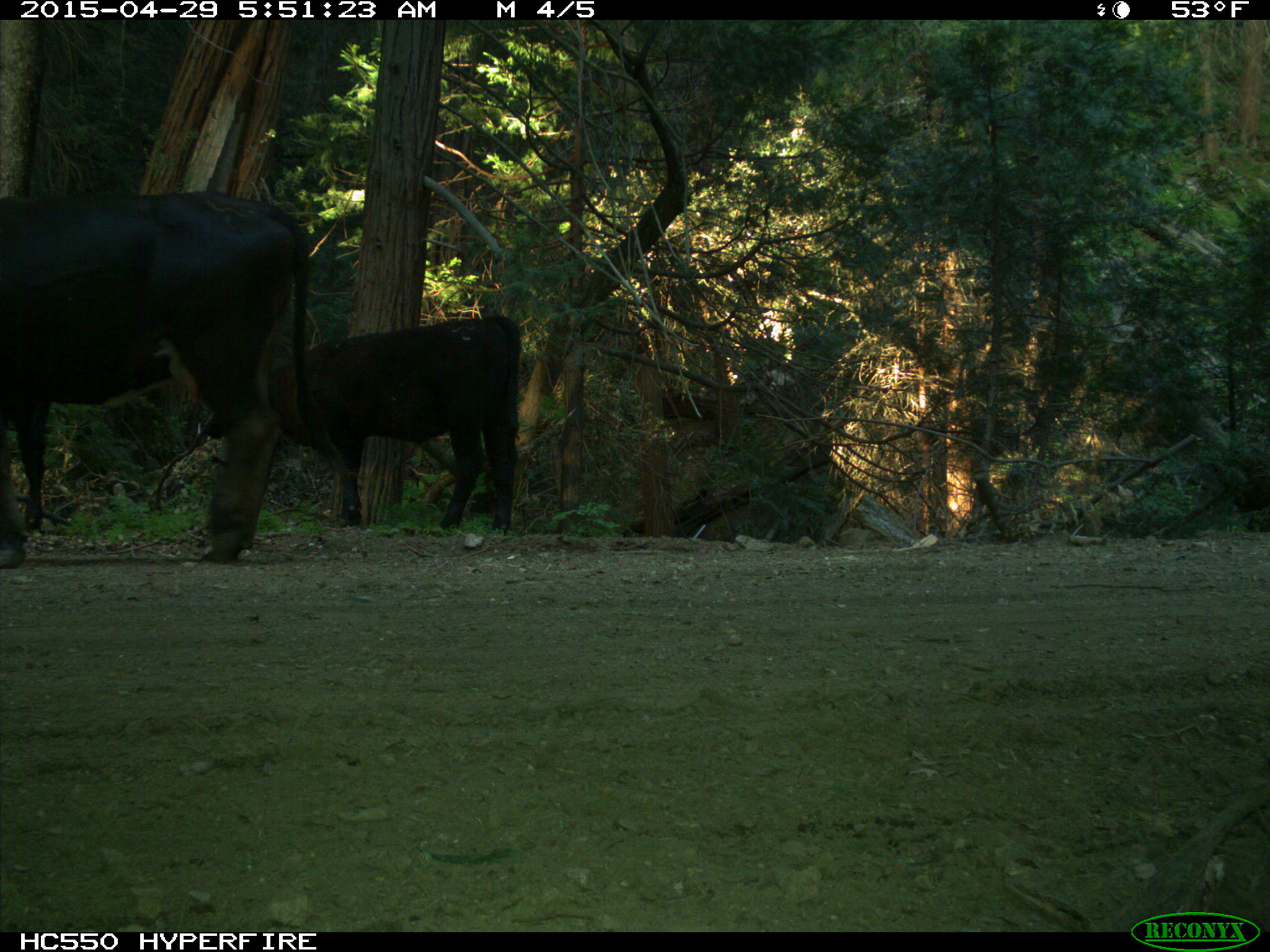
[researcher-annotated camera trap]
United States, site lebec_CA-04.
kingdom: Animalia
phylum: Chordata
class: Mammalia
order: Artiodactyla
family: Bovidae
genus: Bos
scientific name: Bos taurus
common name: domestic cow